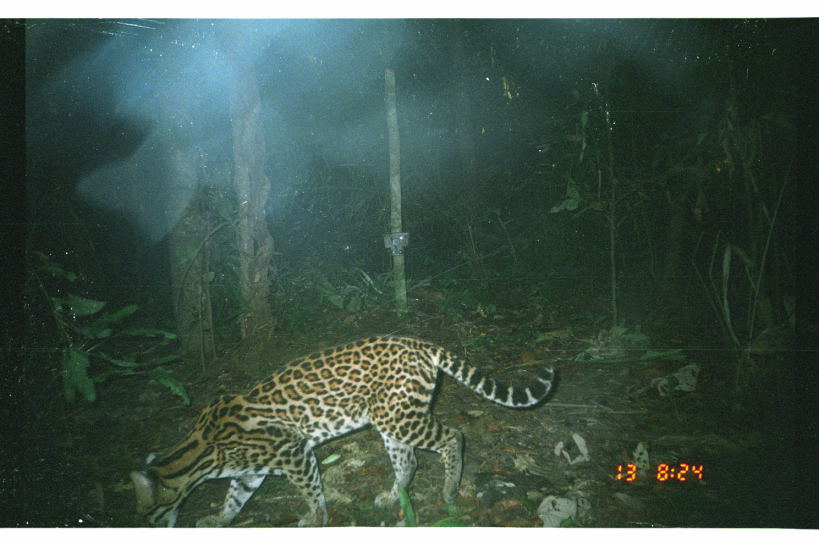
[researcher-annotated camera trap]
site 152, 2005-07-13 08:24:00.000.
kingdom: Animalia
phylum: Chordata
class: Mammalia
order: Carnivora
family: Felidae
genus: Leopardus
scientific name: Leopardus pardalis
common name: ocelot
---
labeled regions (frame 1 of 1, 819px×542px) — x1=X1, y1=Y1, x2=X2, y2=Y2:
leopardus pardalis: x1=127, y1=333, x2=555, y2=526